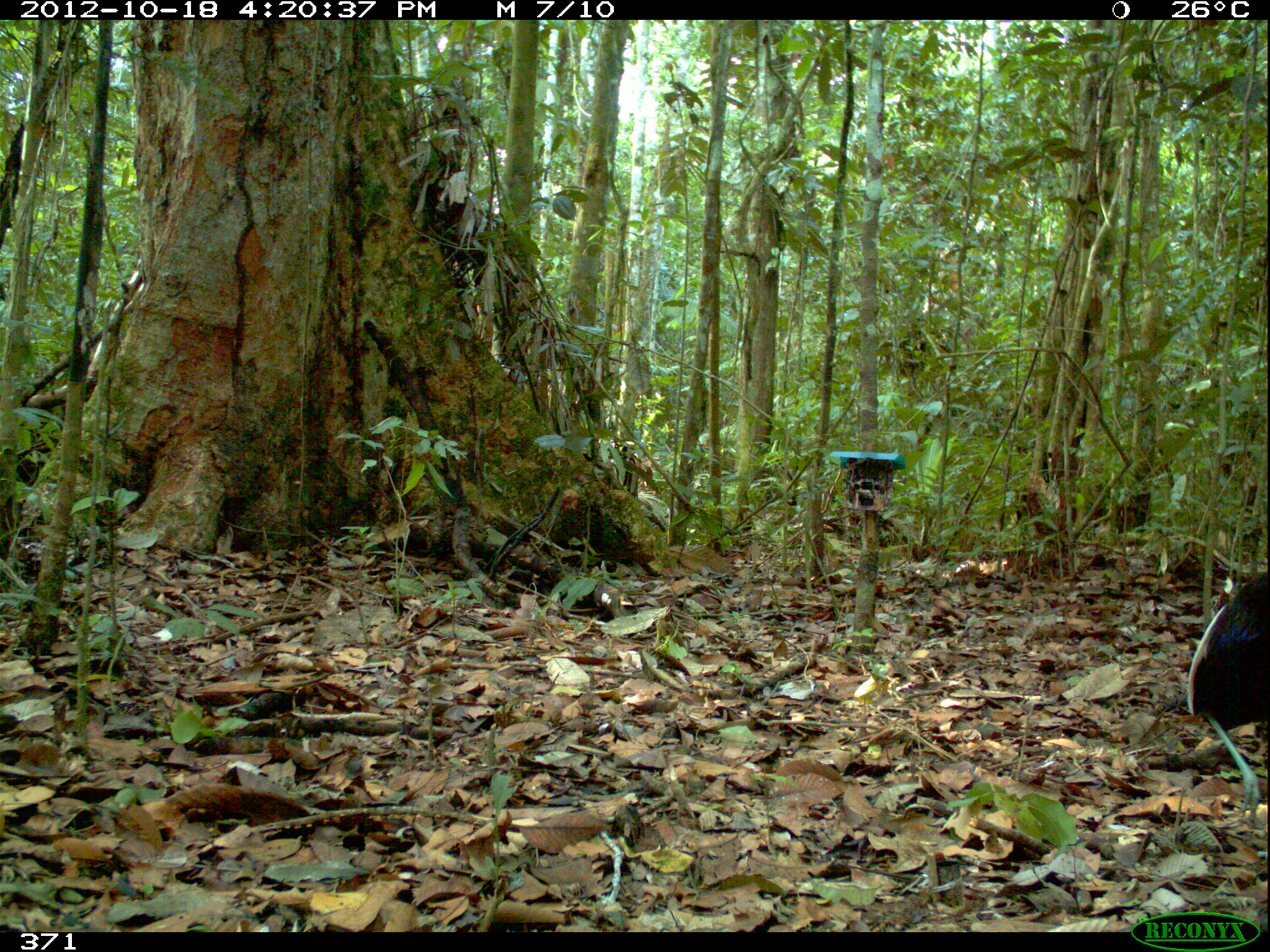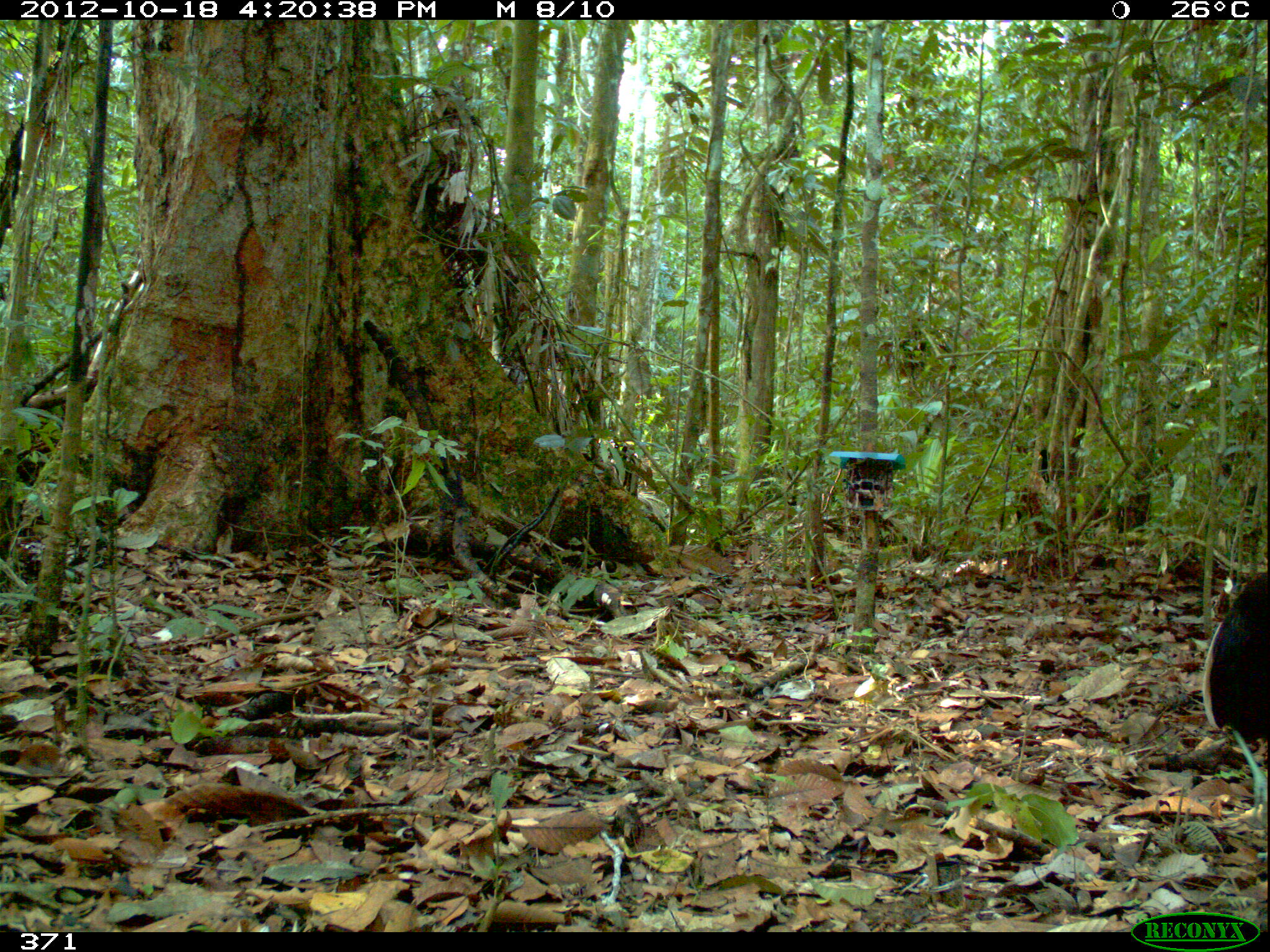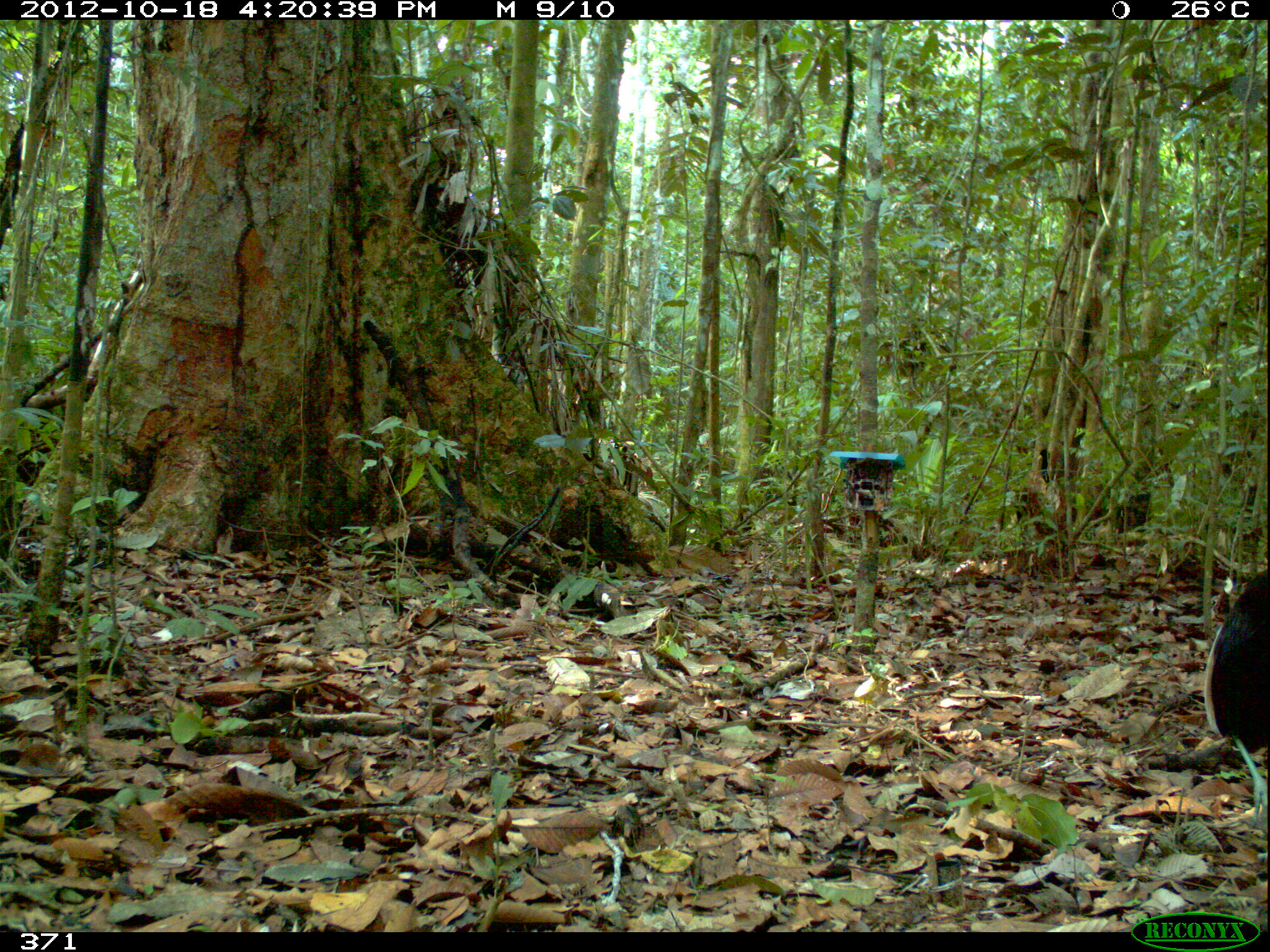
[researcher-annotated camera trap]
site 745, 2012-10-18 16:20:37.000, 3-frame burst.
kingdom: Animalia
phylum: Chordata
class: Aves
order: Gruiformes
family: Psophiidae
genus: Psophia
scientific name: Psophia leucoptera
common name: pale-winged trumpeter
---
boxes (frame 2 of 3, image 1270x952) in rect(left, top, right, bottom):
psophia leucoptera: rect(1203, 563, 1269, 840)